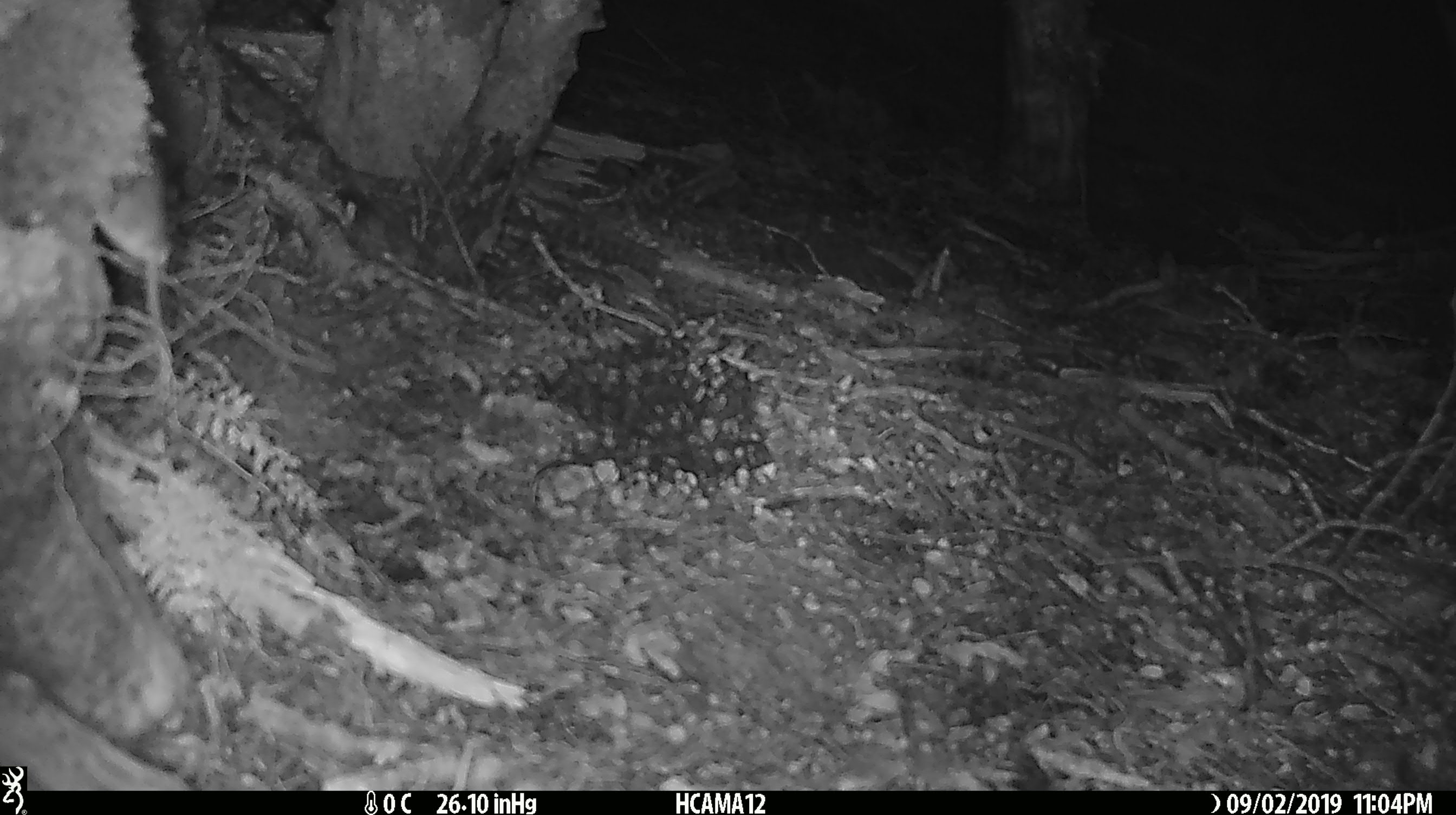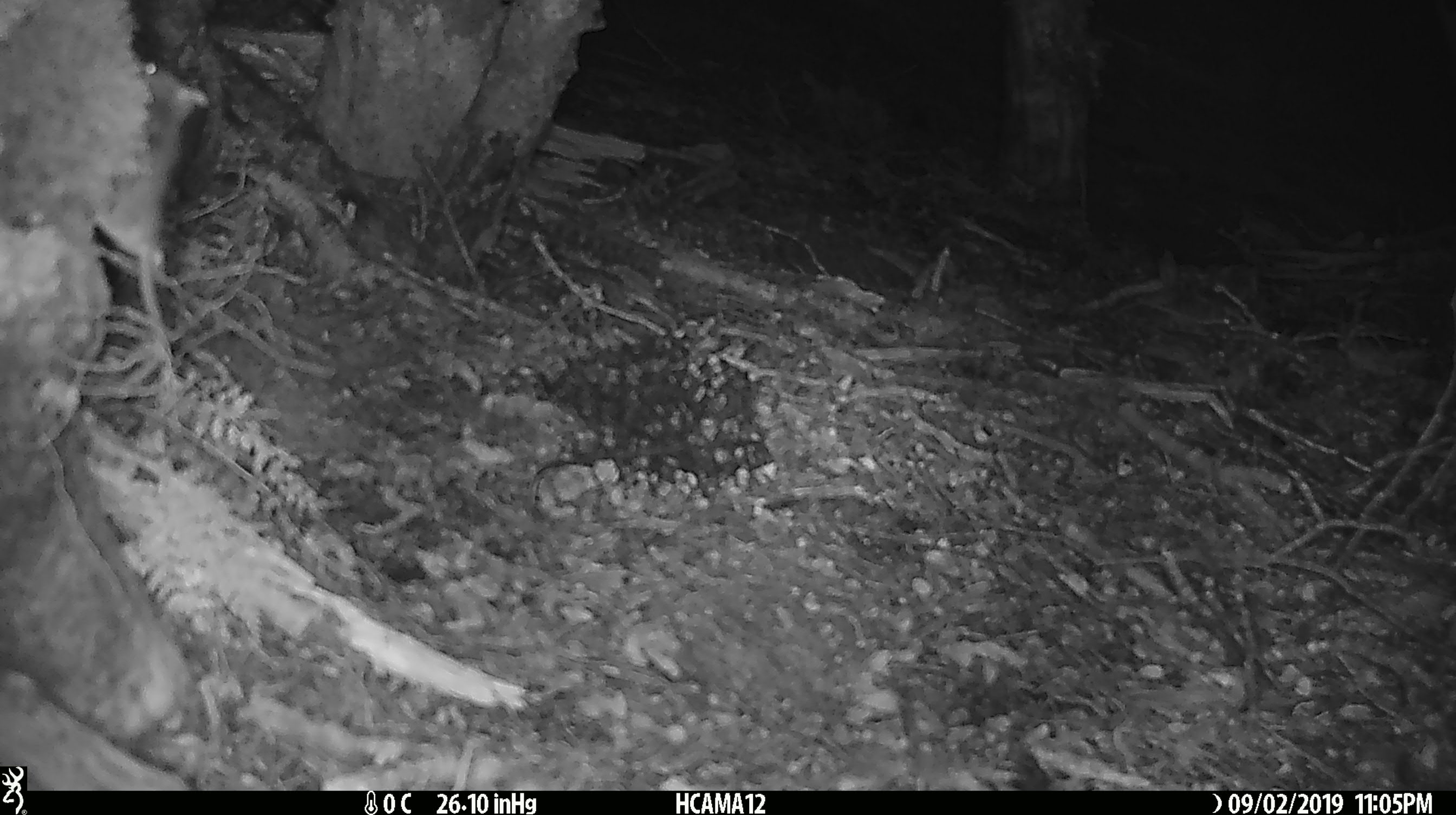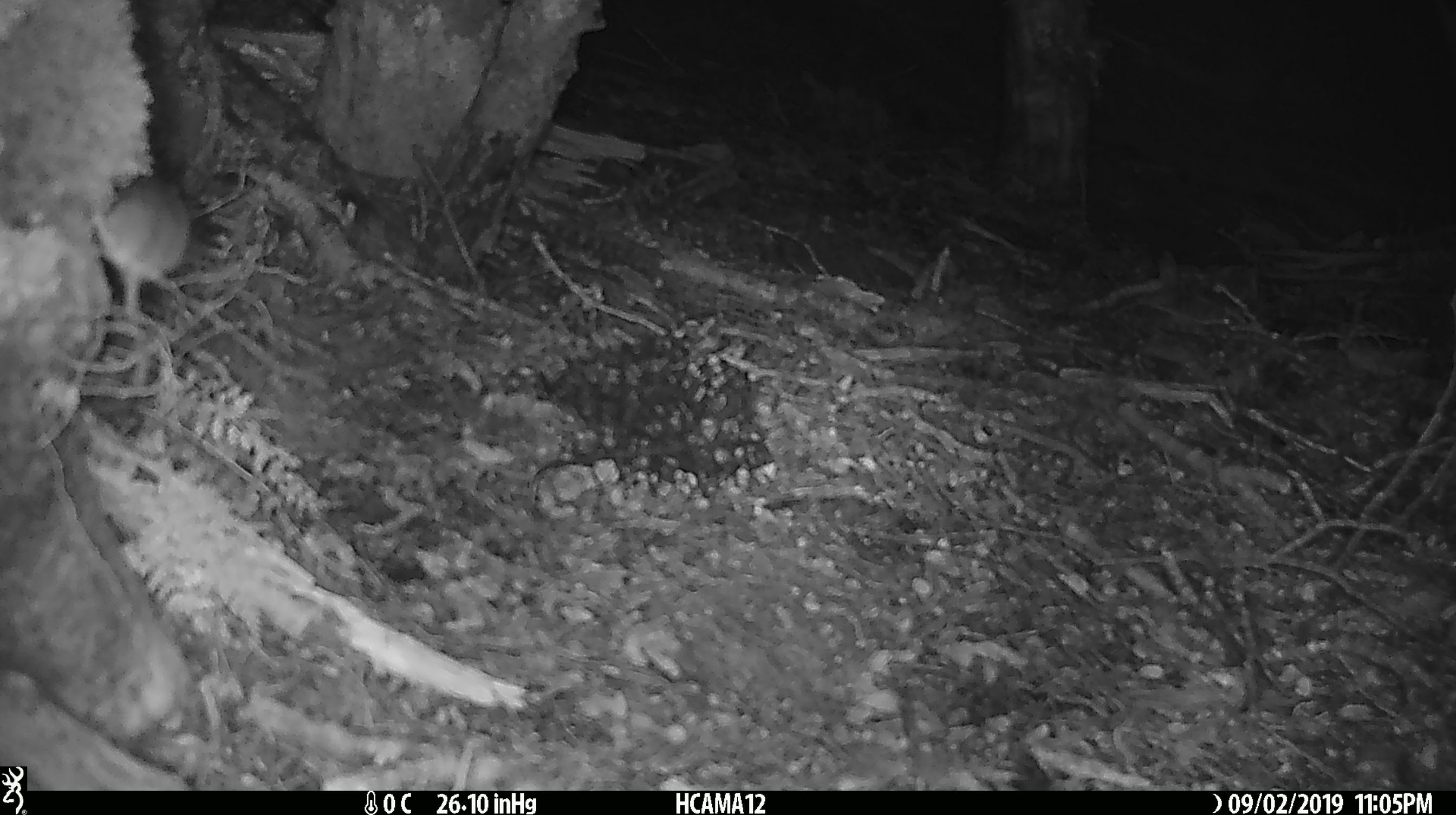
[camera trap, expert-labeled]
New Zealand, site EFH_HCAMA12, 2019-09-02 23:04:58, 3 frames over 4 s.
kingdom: Animalia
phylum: Chordata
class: Mammalia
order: Rodentia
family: Muridae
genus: Mus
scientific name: Mus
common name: mouse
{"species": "mouse (Mus)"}